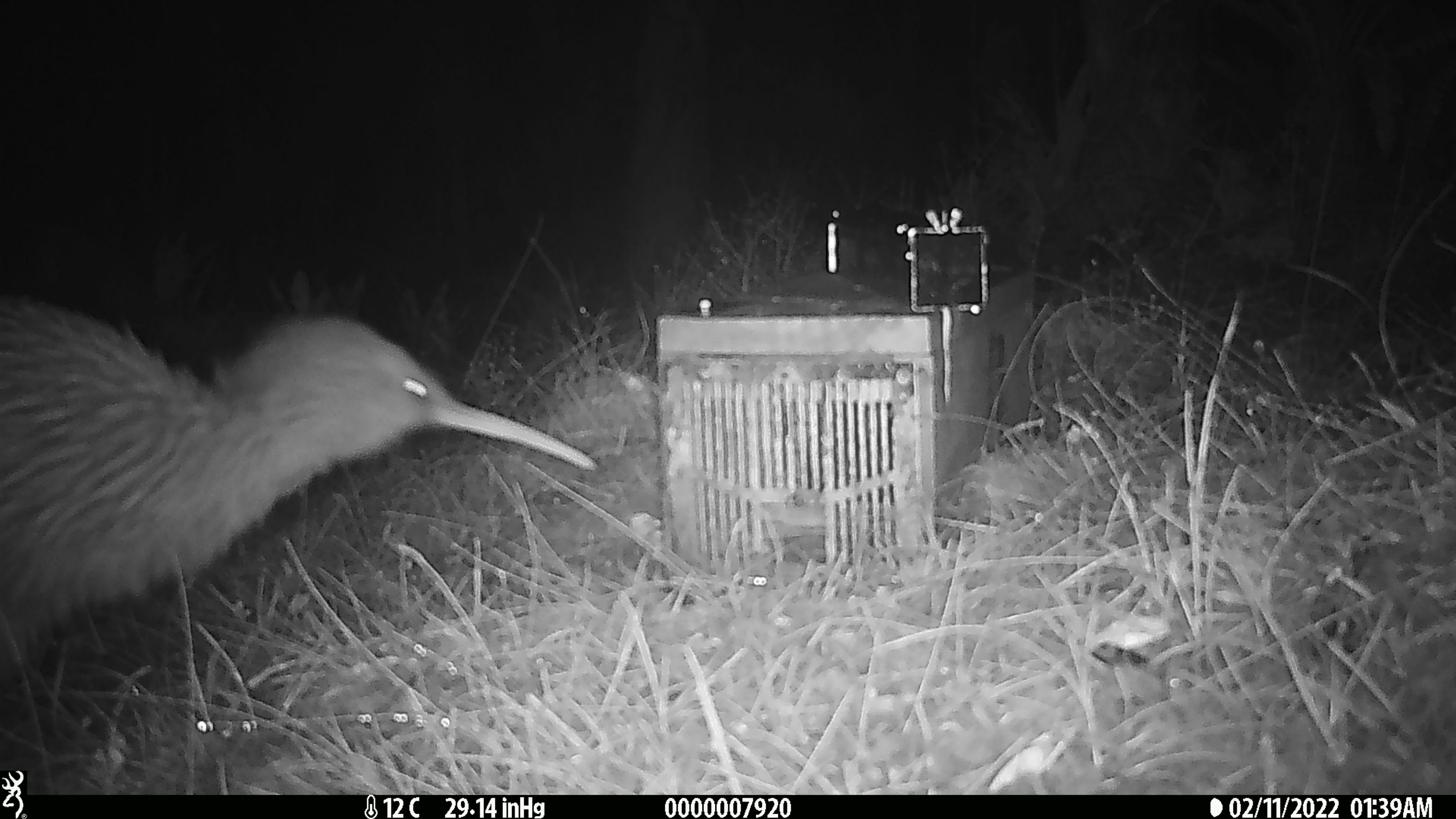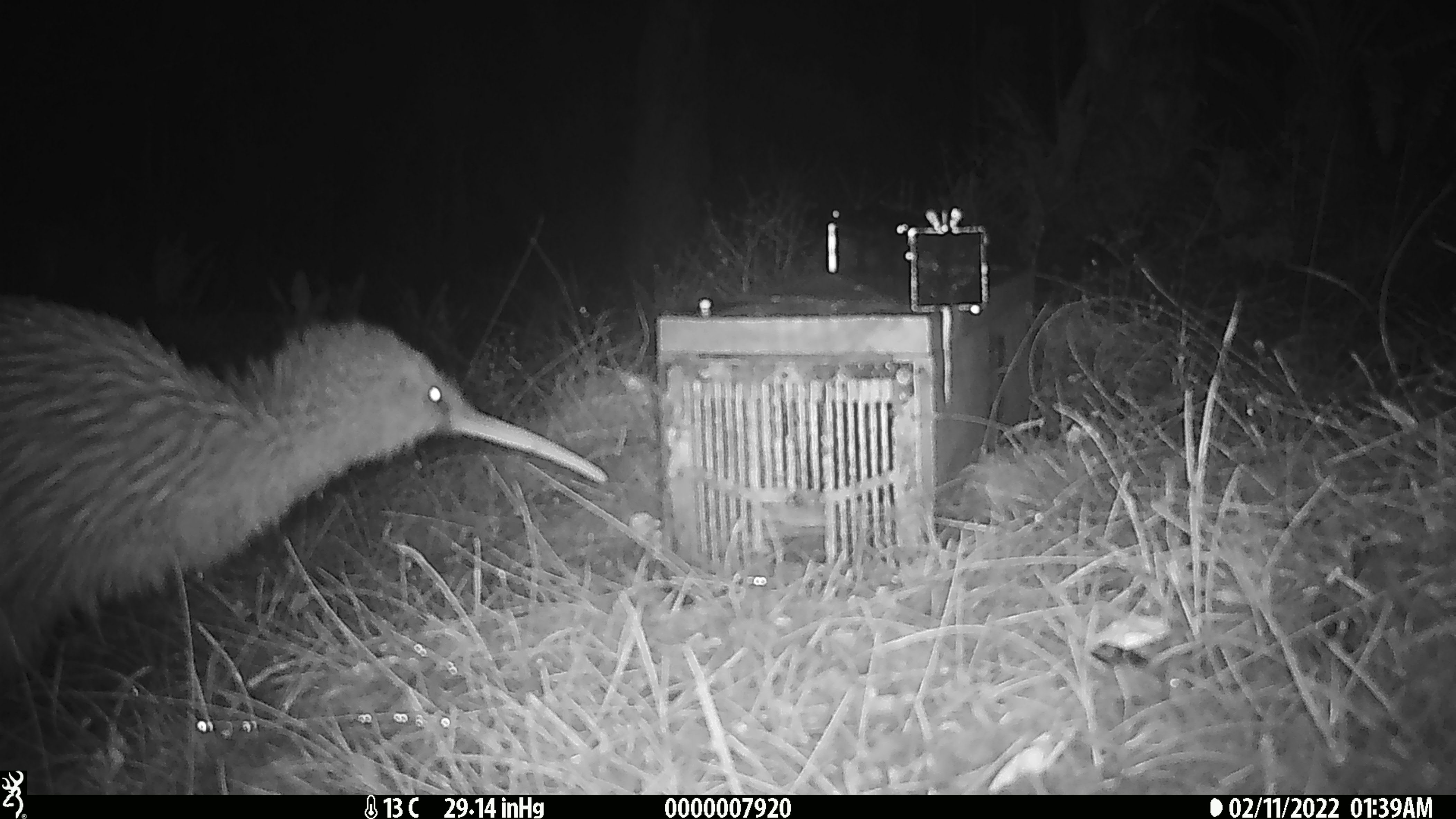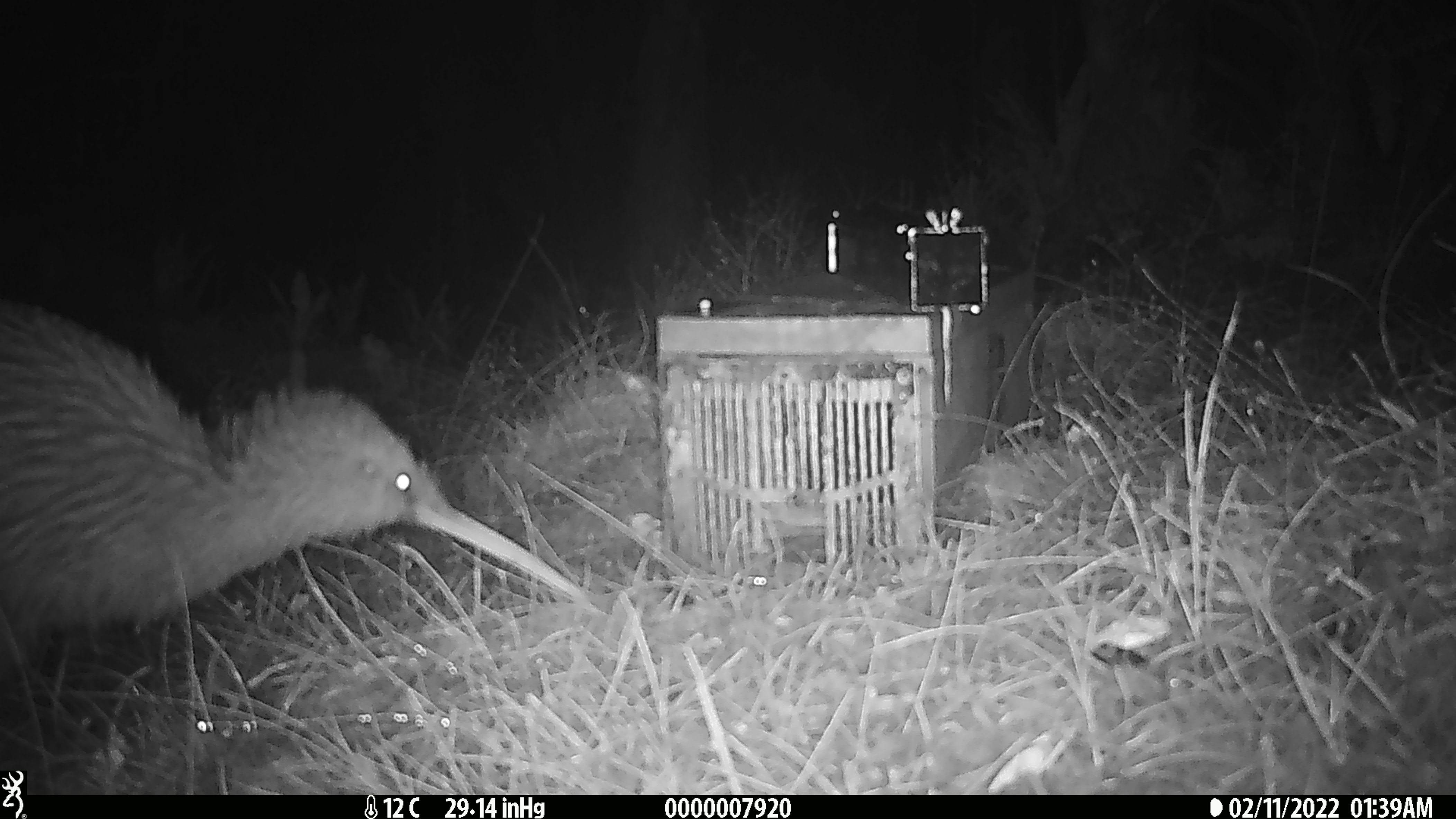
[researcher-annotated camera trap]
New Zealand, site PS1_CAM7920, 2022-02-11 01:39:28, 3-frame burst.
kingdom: Animalia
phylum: Chordata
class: Aves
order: Apterygiformes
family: Apterygidae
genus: Apteryx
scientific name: Apteryx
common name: kiwi